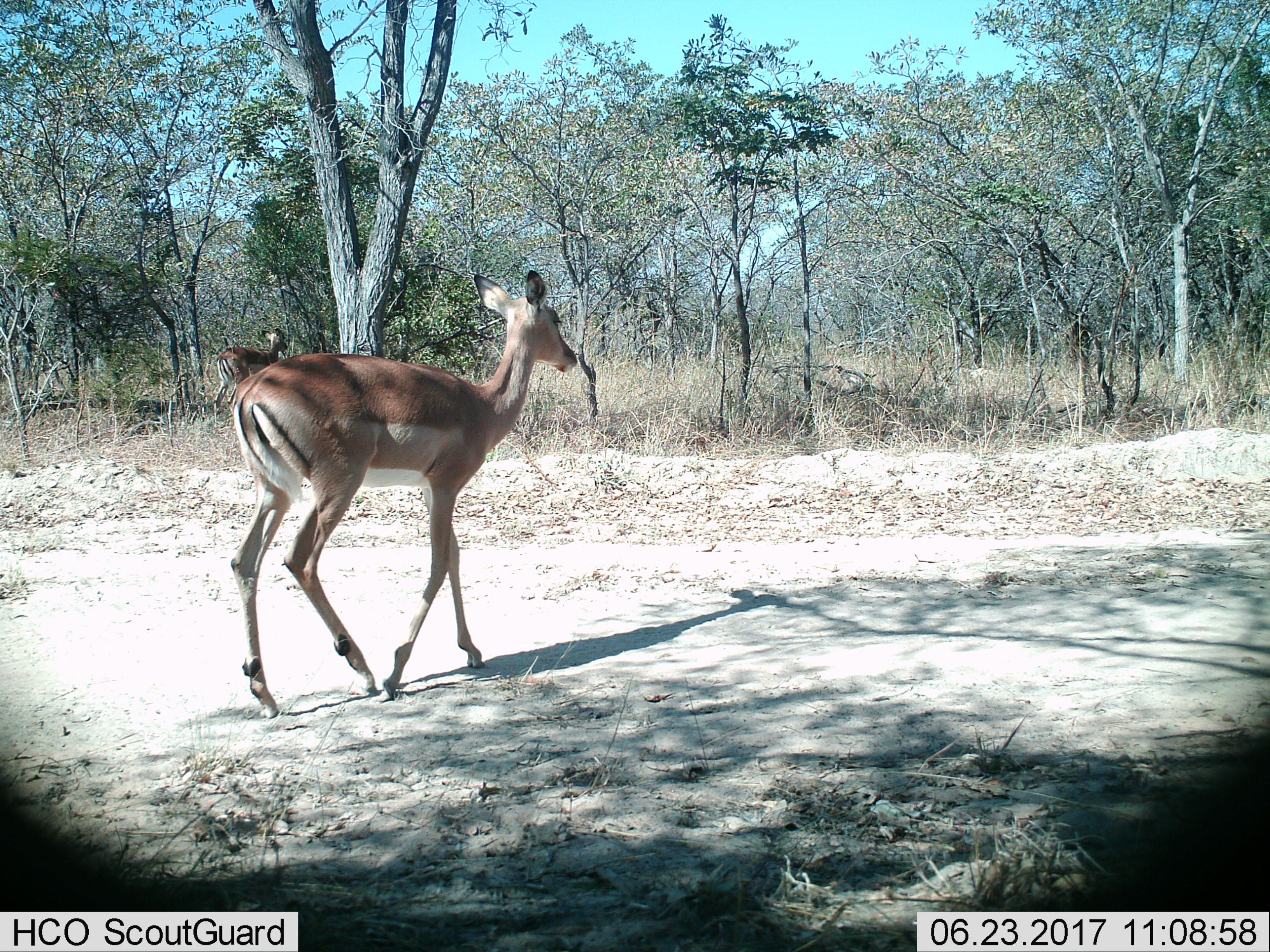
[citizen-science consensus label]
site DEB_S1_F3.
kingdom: Animalia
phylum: Chordata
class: Mammalia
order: Artiodactyla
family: Bovidae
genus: Aepyceros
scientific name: Aepyceros melampus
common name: impala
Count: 2.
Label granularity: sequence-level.